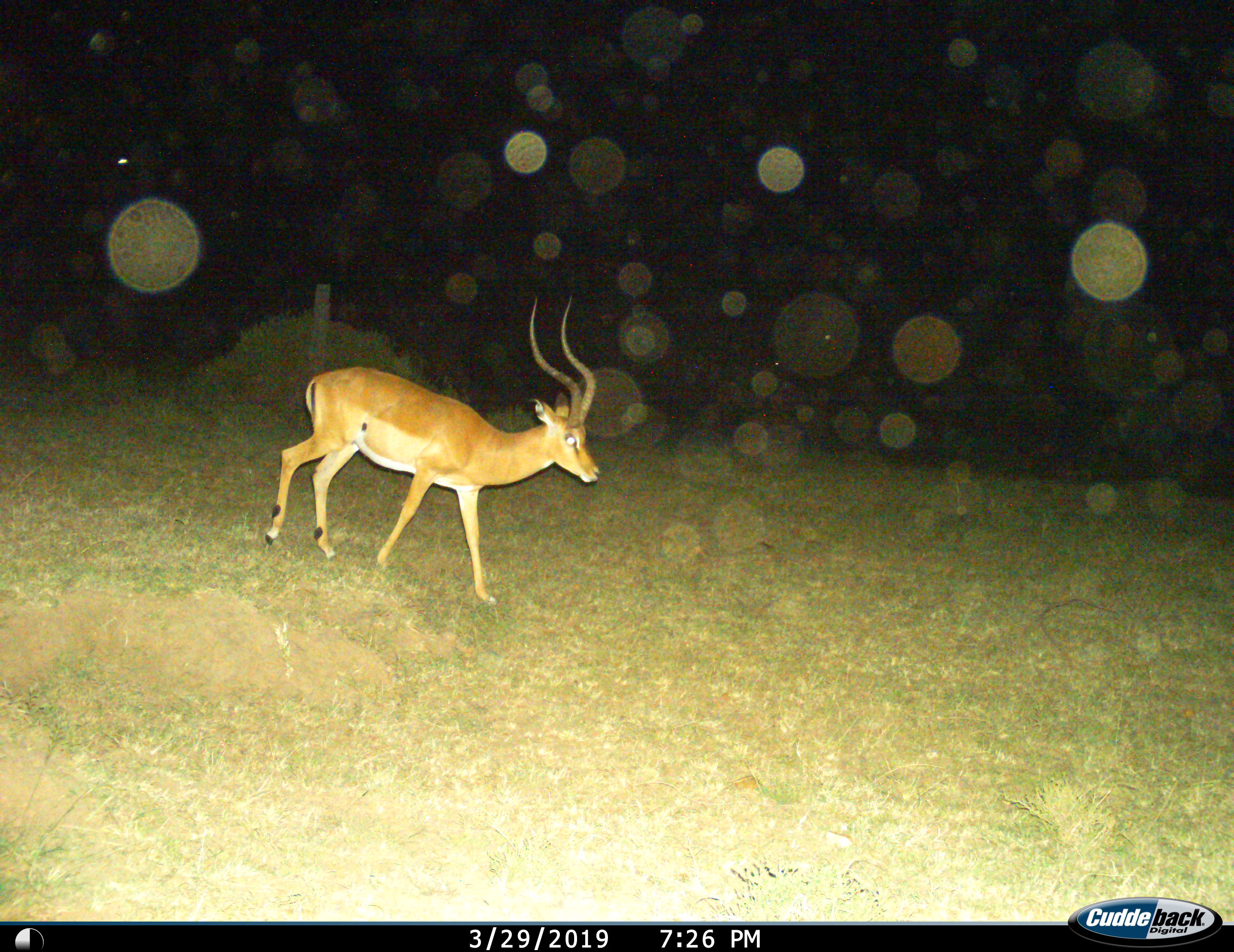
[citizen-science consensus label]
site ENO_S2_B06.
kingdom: Animalia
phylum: Chordata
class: Mammalia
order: Artiodactyla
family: Bovidae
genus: Aepyceros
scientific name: Aepyceros melampus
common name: impala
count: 1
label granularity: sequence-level